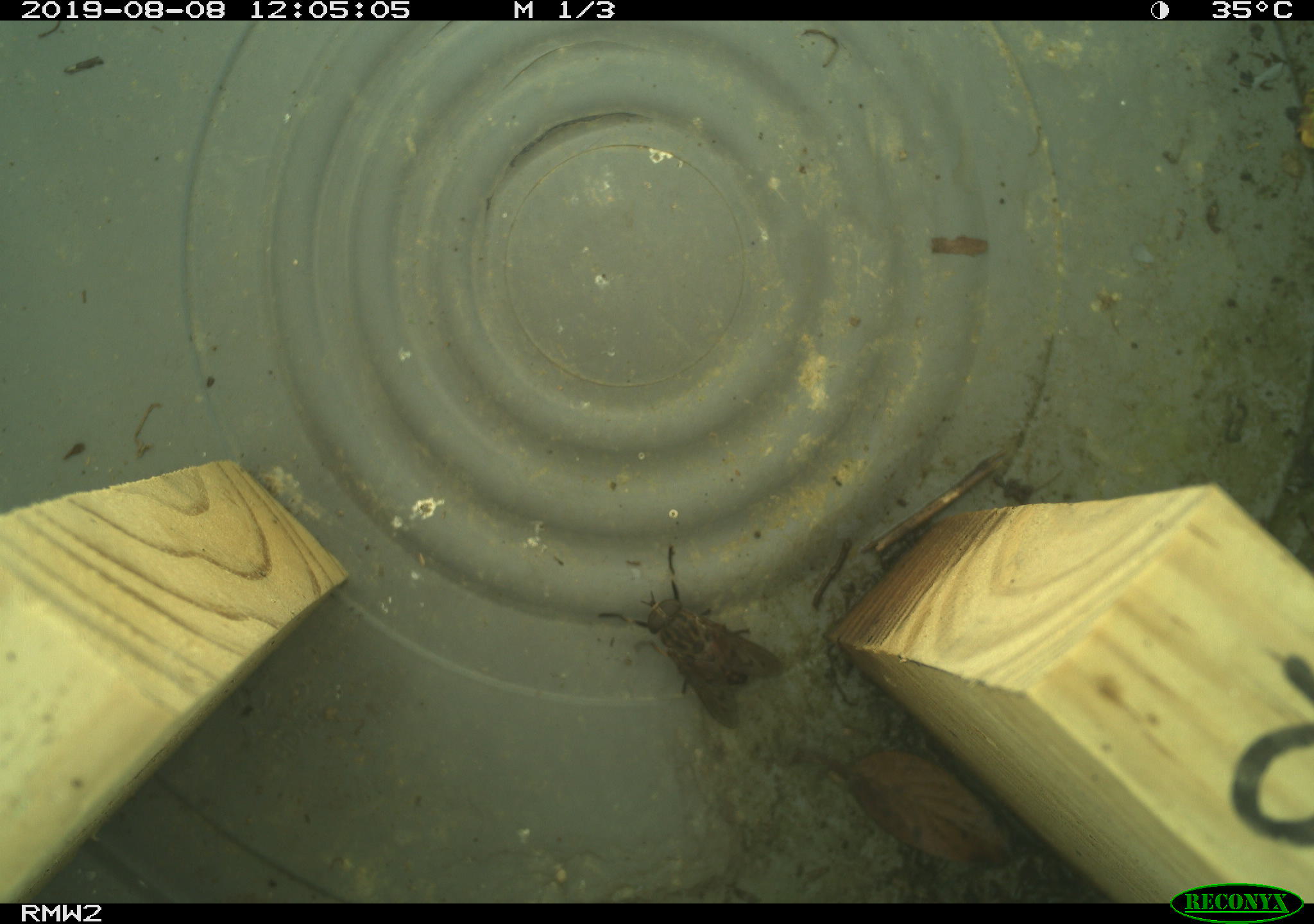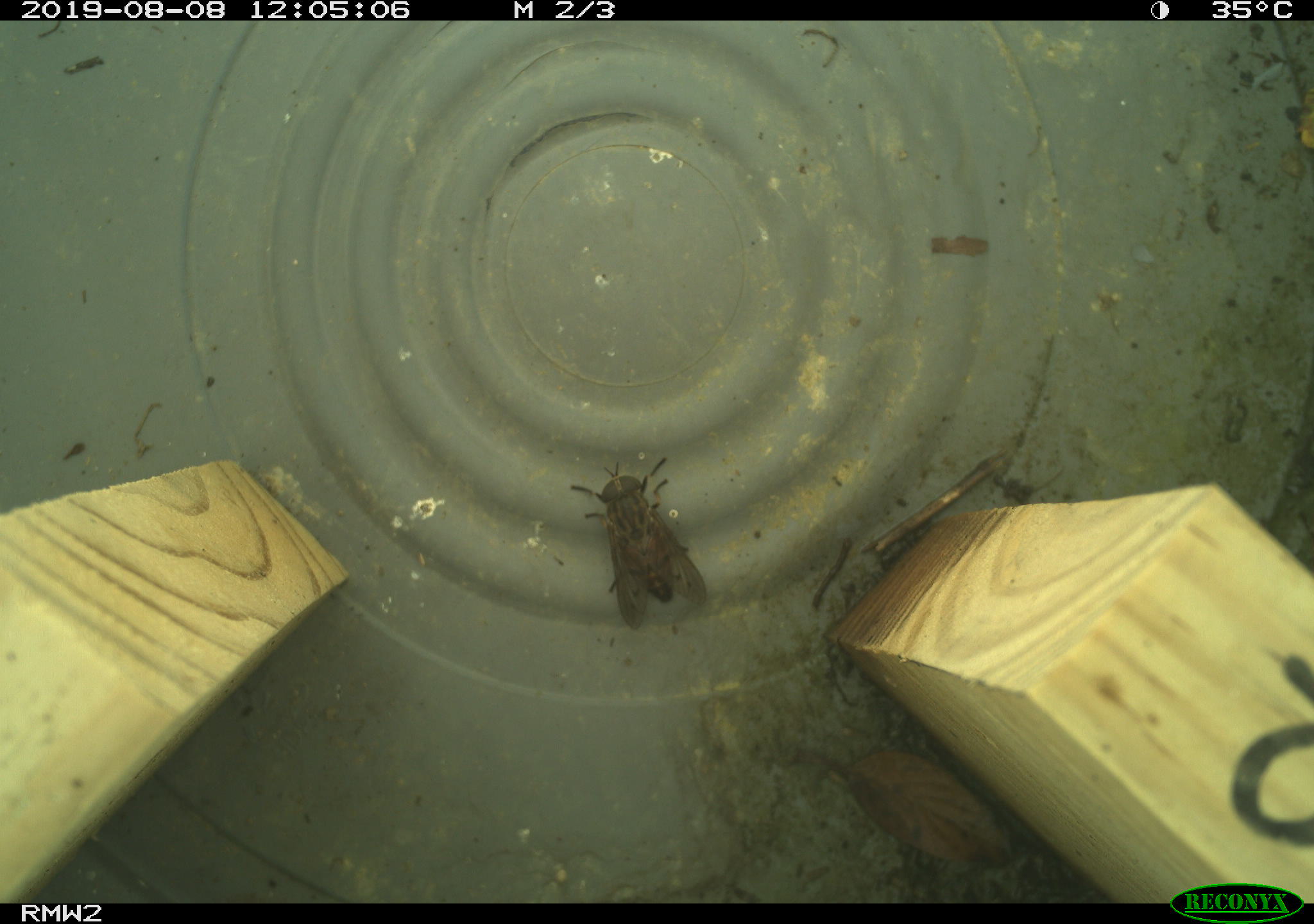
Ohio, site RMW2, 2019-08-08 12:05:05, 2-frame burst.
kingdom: Animalia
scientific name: Animalia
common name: animal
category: invertebrate